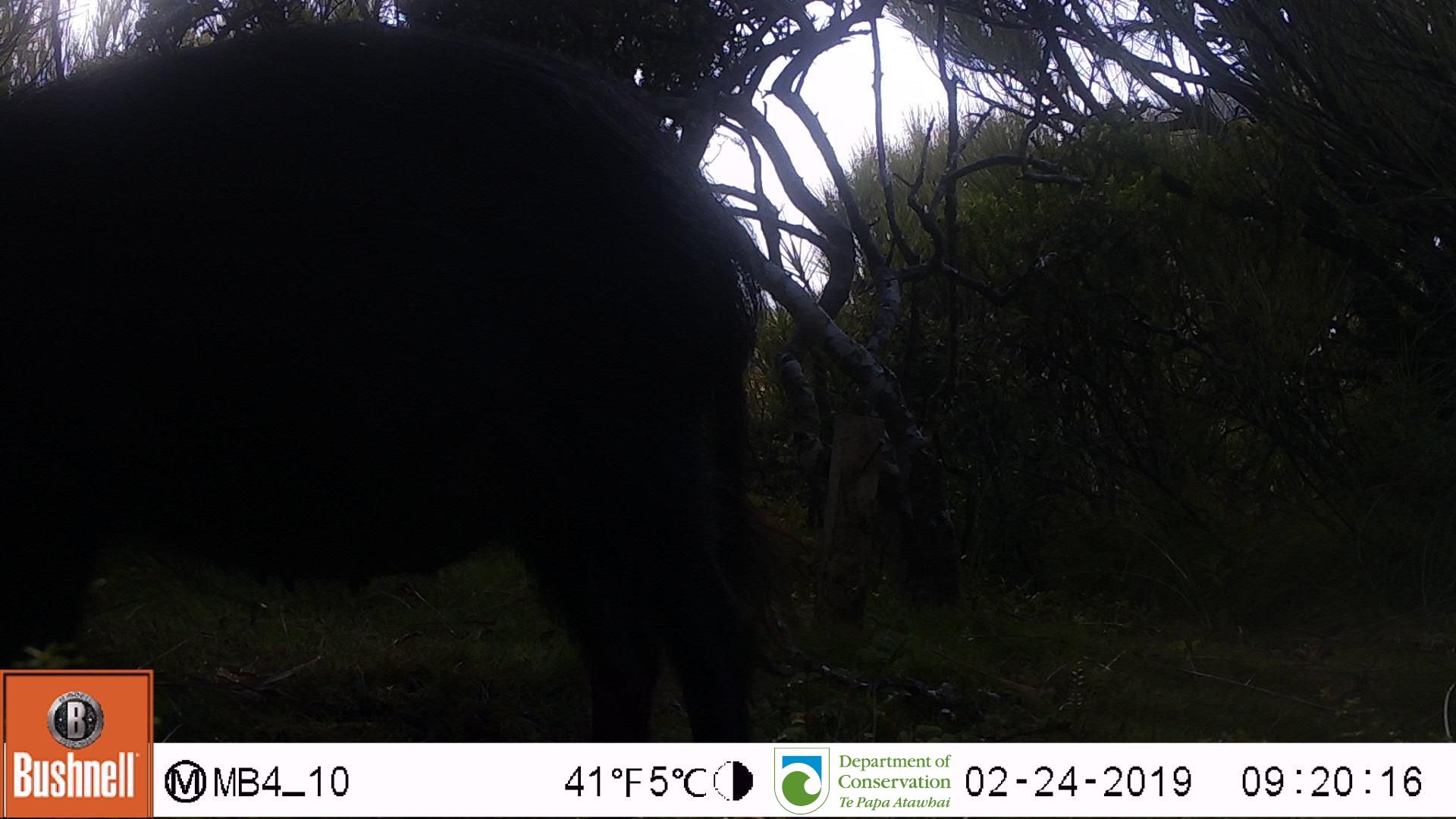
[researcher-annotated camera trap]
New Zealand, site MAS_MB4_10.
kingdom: Animalia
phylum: Chordata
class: Mammalia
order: Artiodactyla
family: Suidae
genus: Sus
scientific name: Sus scrofa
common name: pig